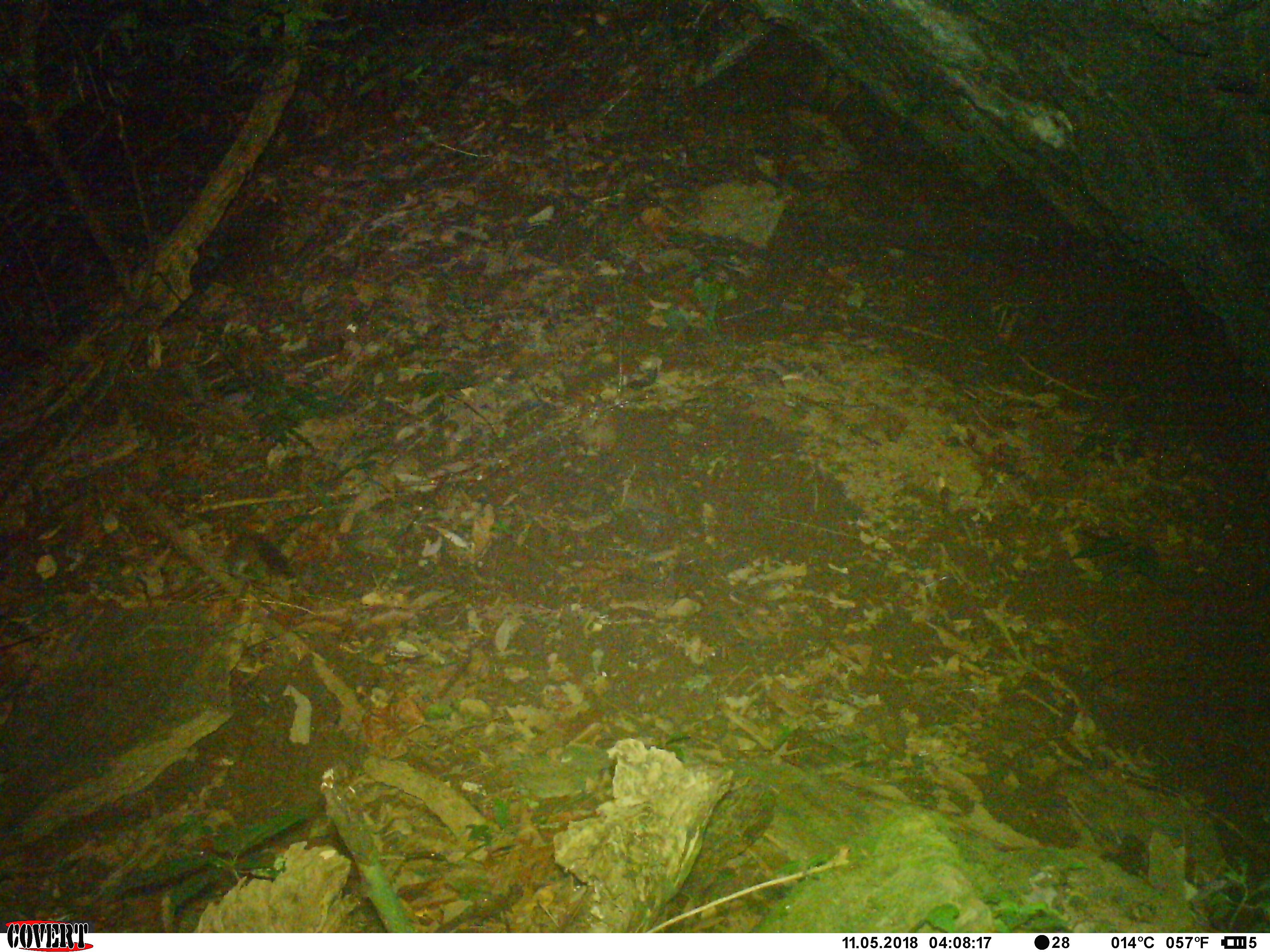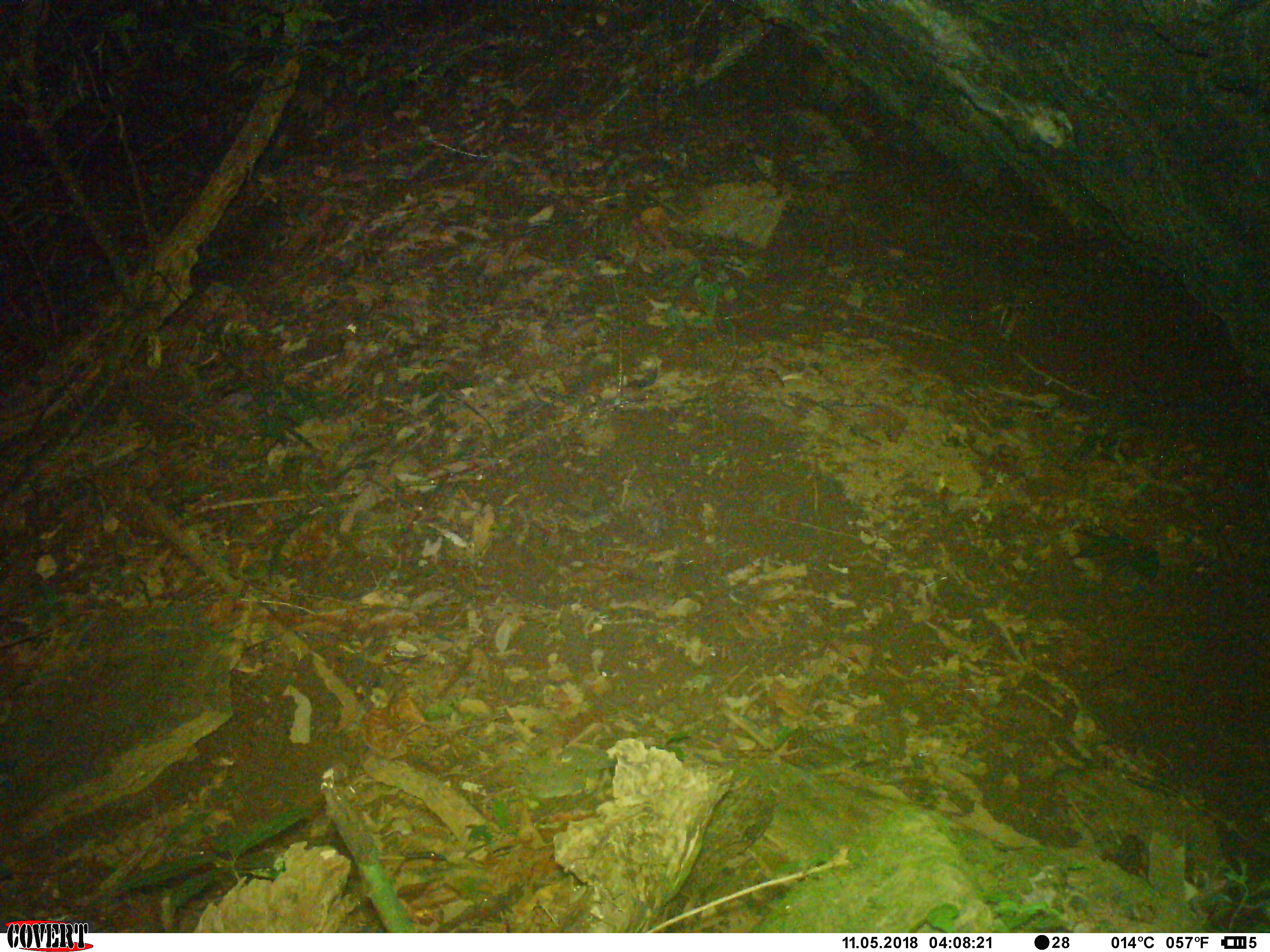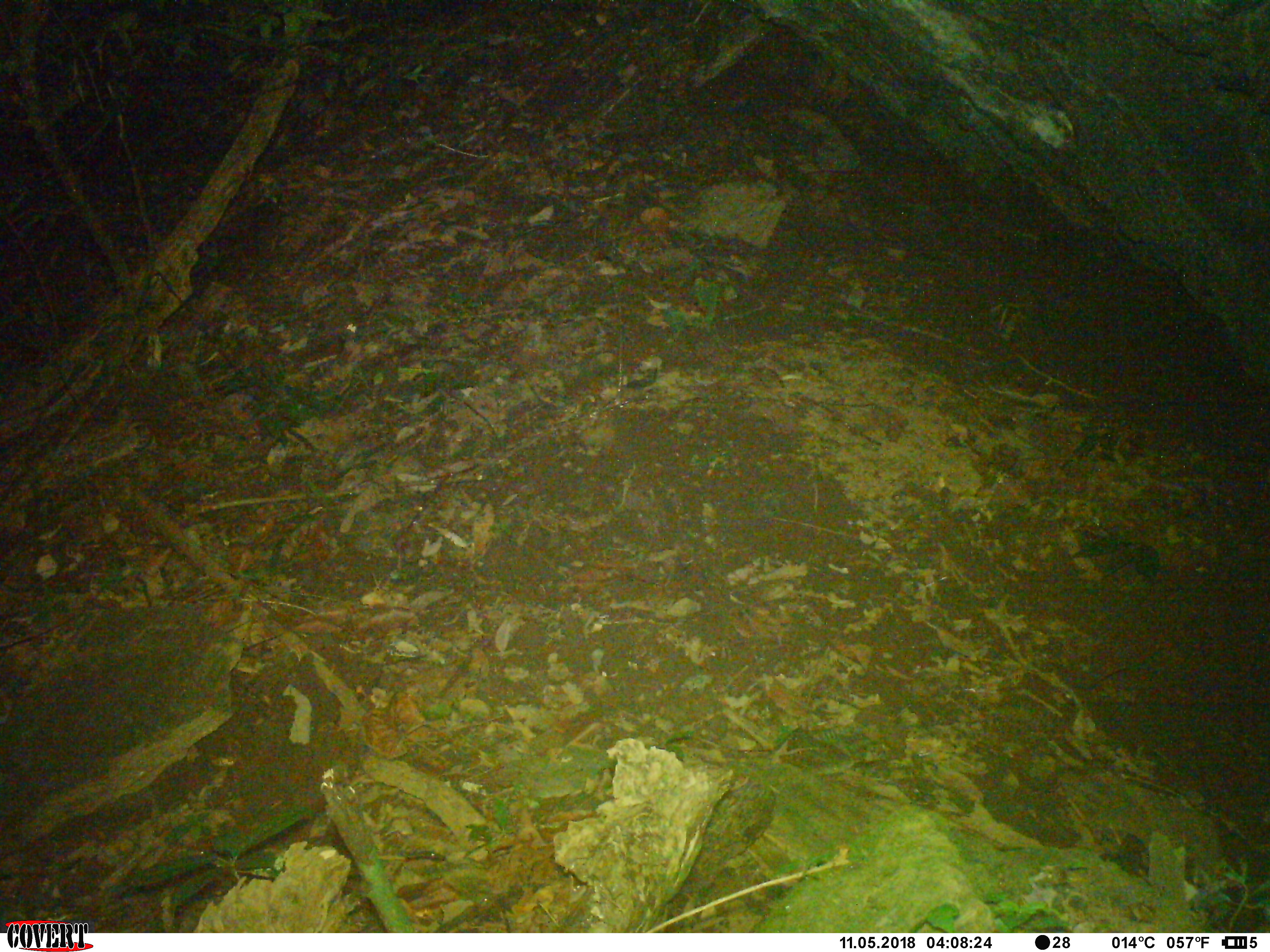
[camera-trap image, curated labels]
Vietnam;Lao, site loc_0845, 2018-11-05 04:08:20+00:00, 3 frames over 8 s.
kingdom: Animalia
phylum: Chordata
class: Mammalia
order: Rodentia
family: Sciuridae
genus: Dremomys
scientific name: Dremomys rufigenis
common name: red-cheeked squirrel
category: red cheeked squirrel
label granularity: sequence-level